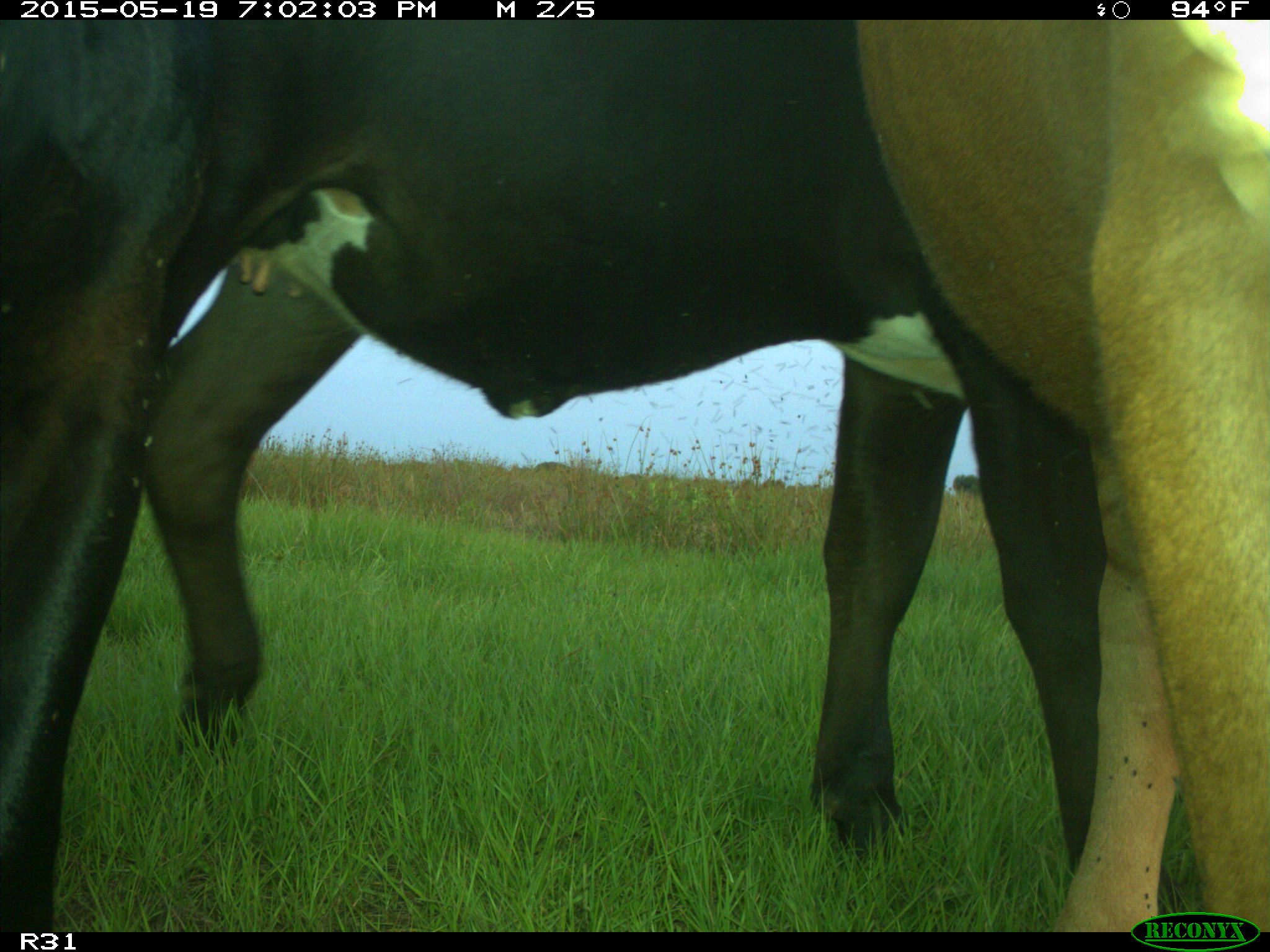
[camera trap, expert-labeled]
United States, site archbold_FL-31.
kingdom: Animalia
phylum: Chordata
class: Mammalia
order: Artiodactyla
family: Bovidae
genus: Bos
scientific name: Bos taurus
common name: domestic cow